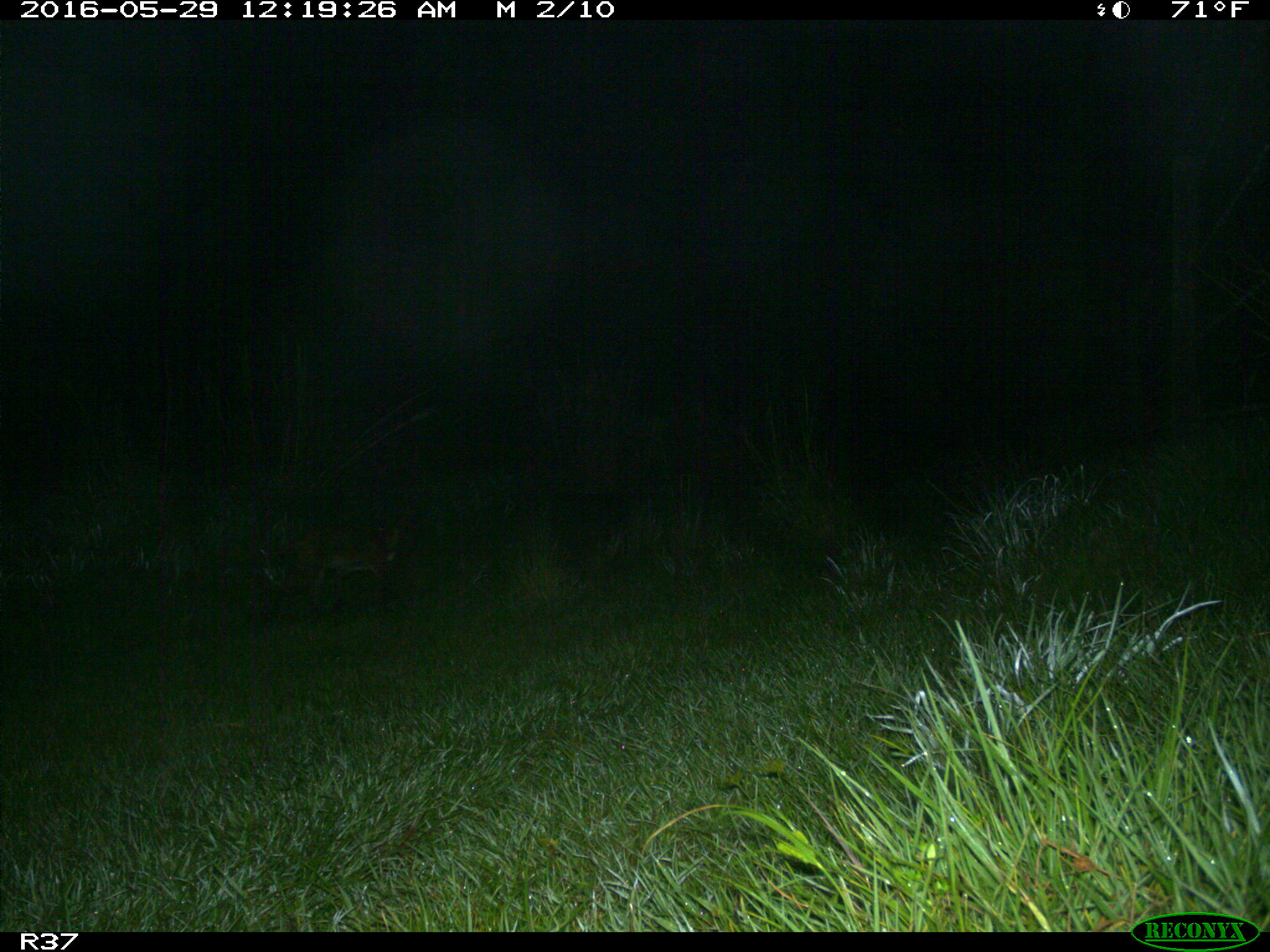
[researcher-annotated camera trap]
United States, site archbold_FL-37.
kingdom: Animalia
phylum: Chordata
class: Mammalia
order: Carnivora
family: Felidae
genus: Lynx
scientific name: Lynx rufus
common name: bobcat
Lynx rufus (bobcat).